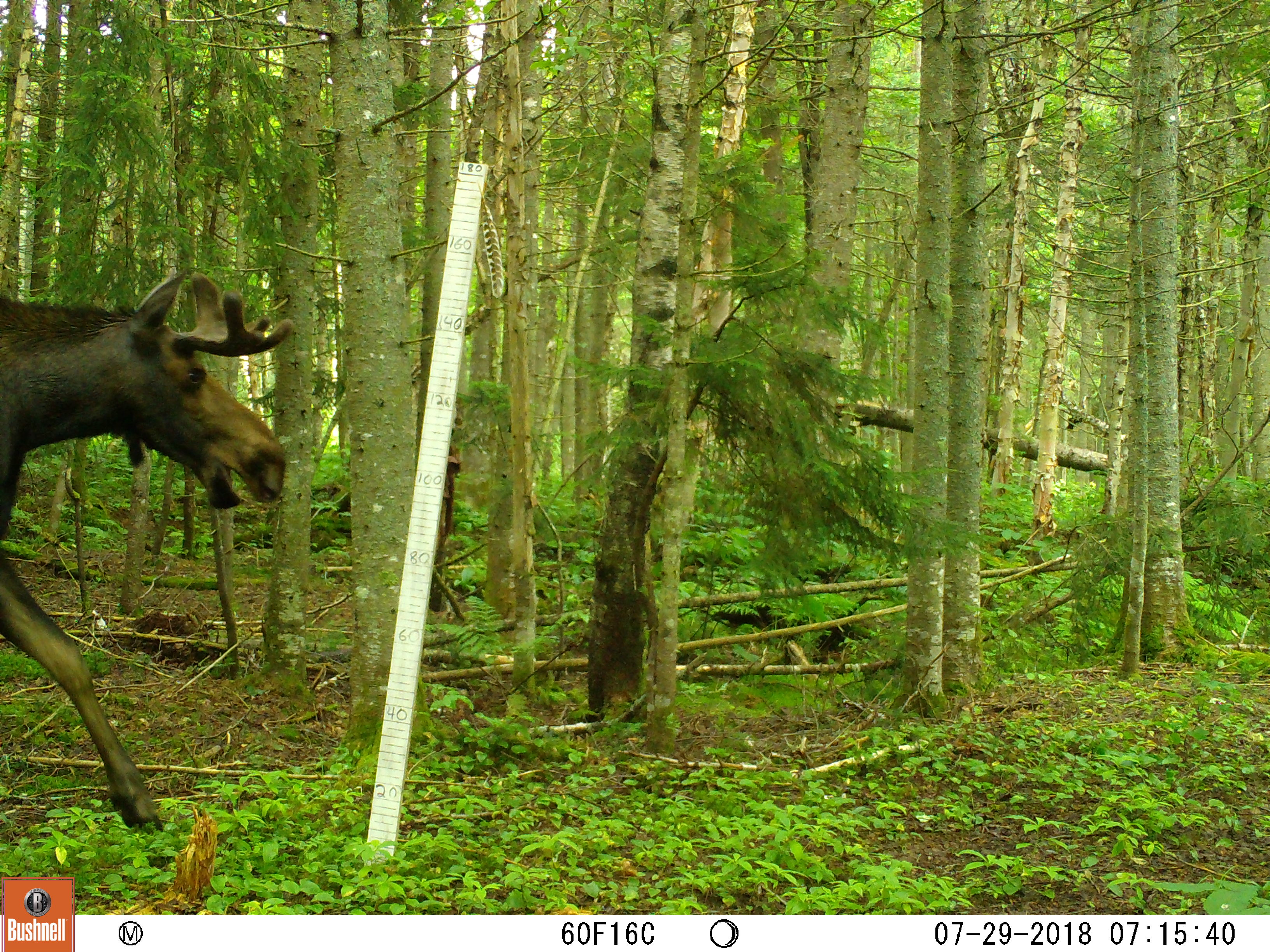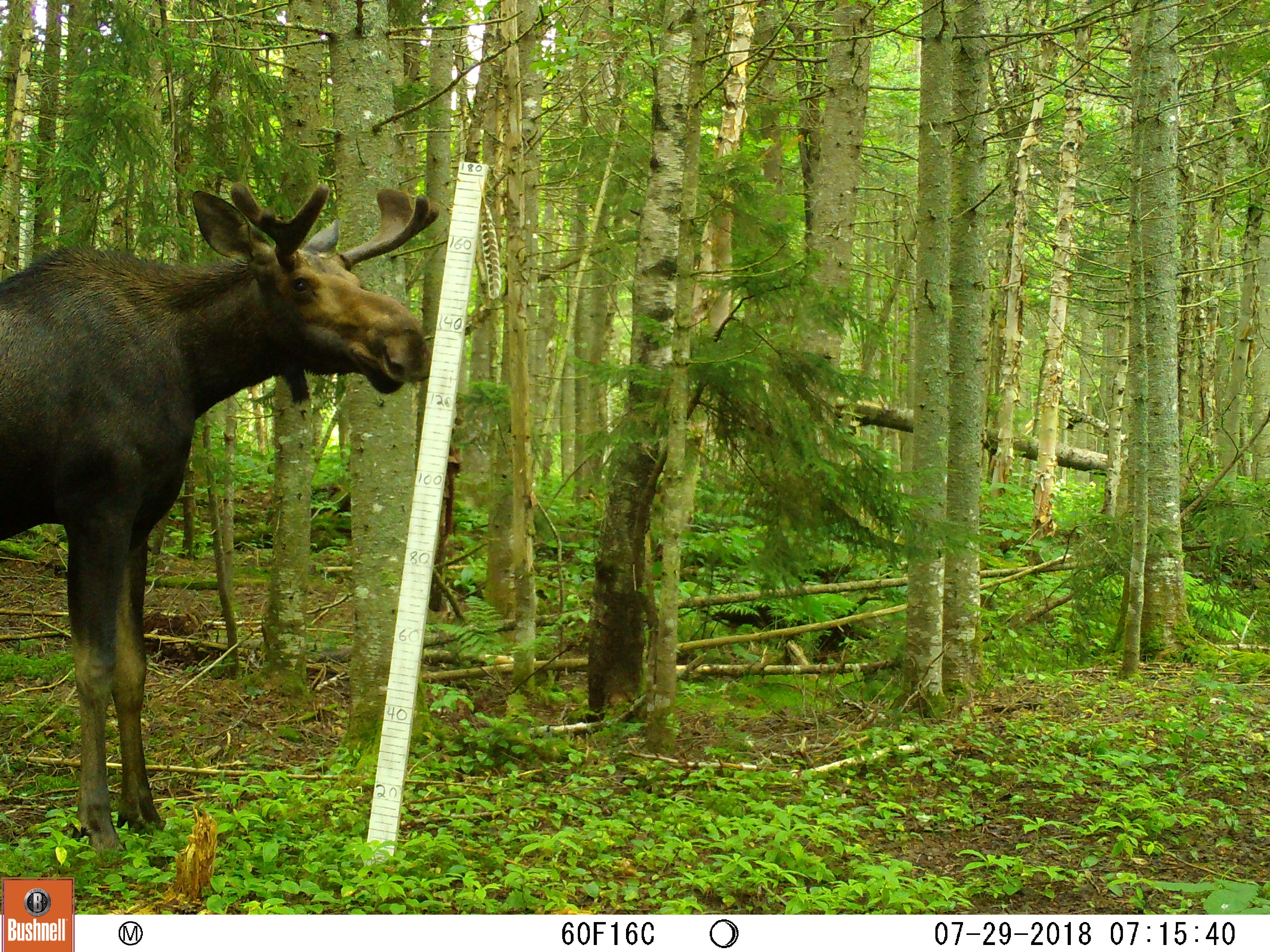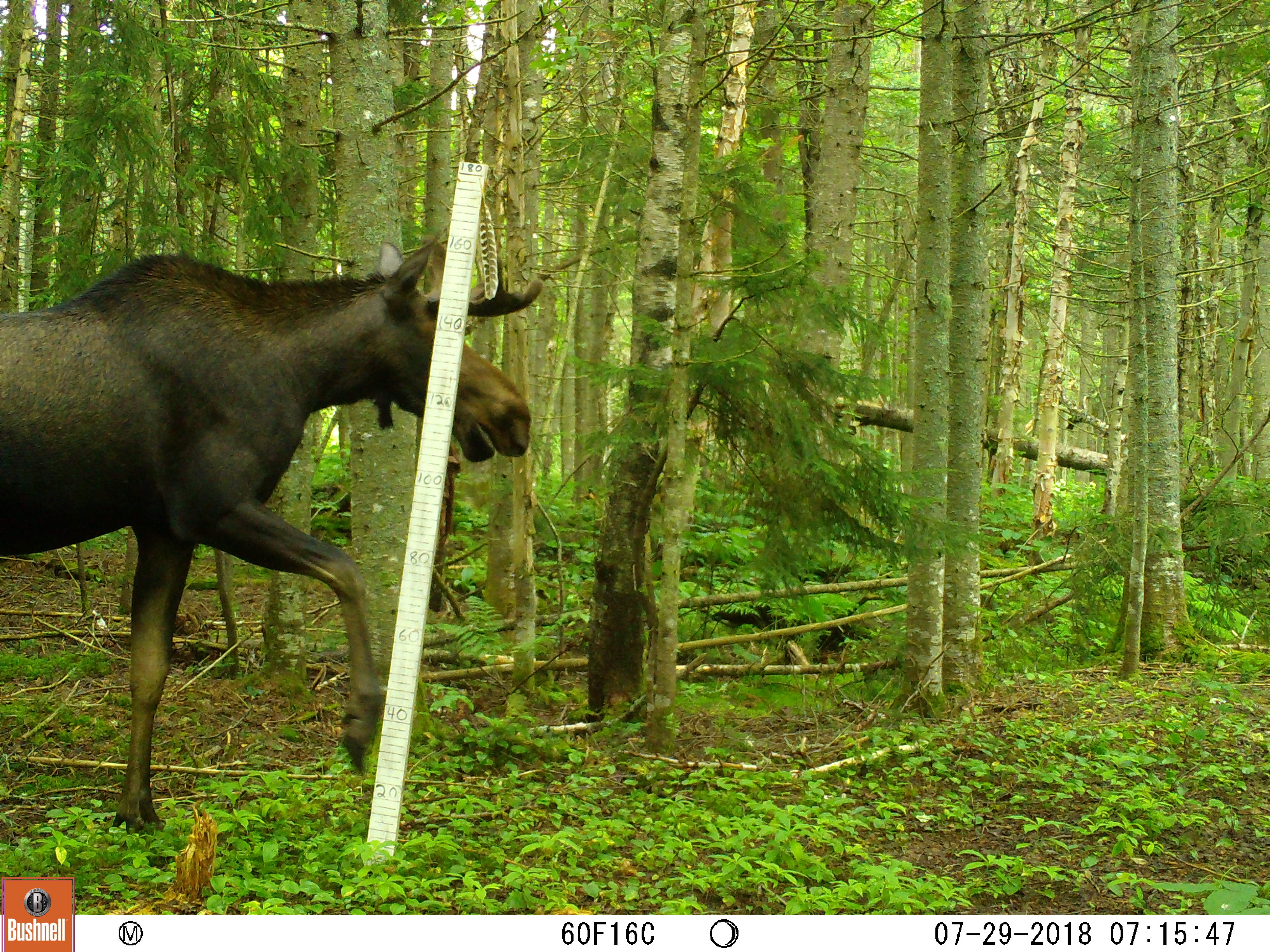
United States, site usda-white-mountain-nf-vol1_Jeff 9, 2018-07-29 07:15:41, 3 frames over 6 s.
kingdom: Animalia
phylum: Chordata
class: Mammalia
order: Artiodactyla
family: Cervidae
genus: Alces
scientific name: Alces alces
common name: moose